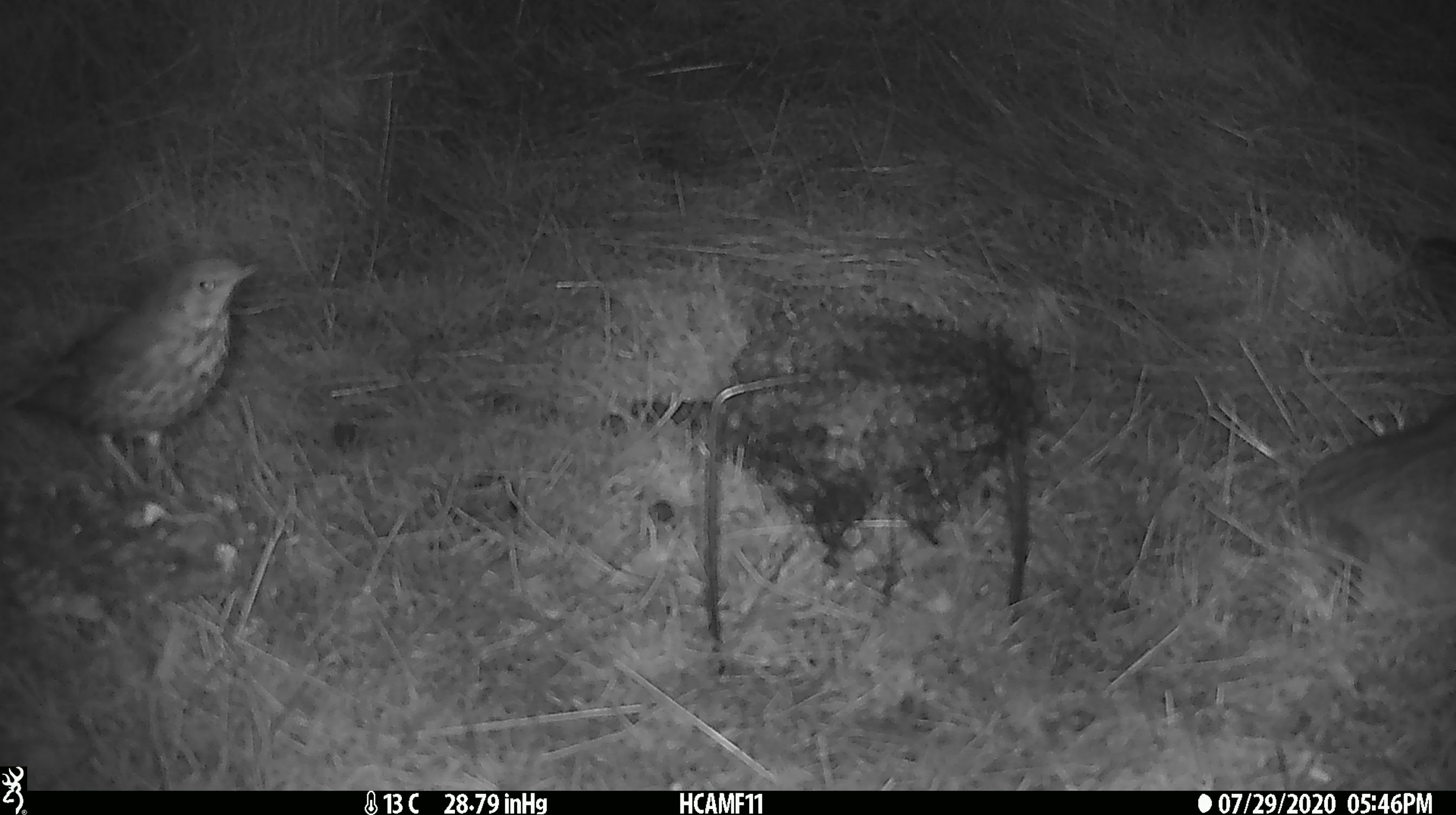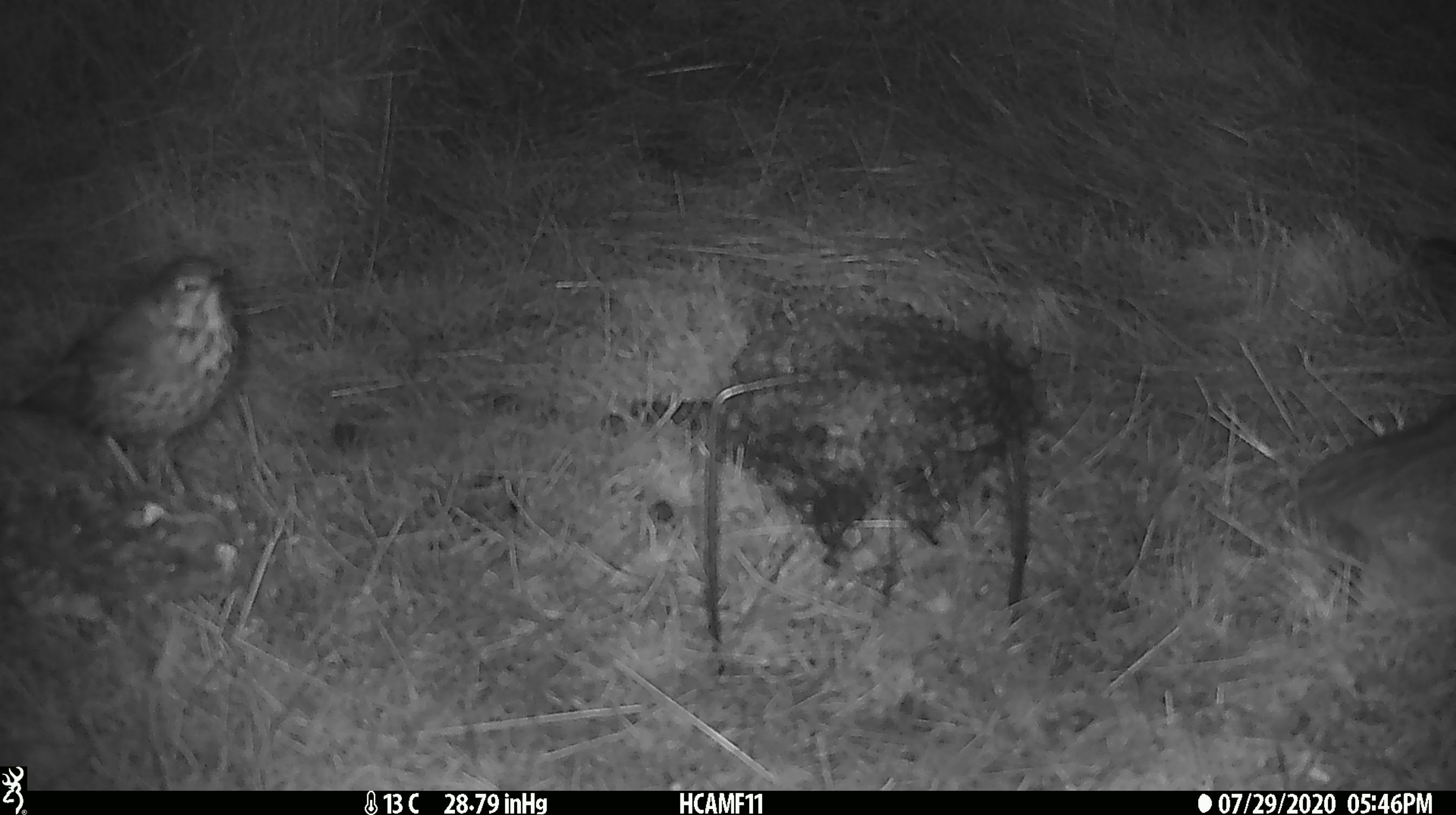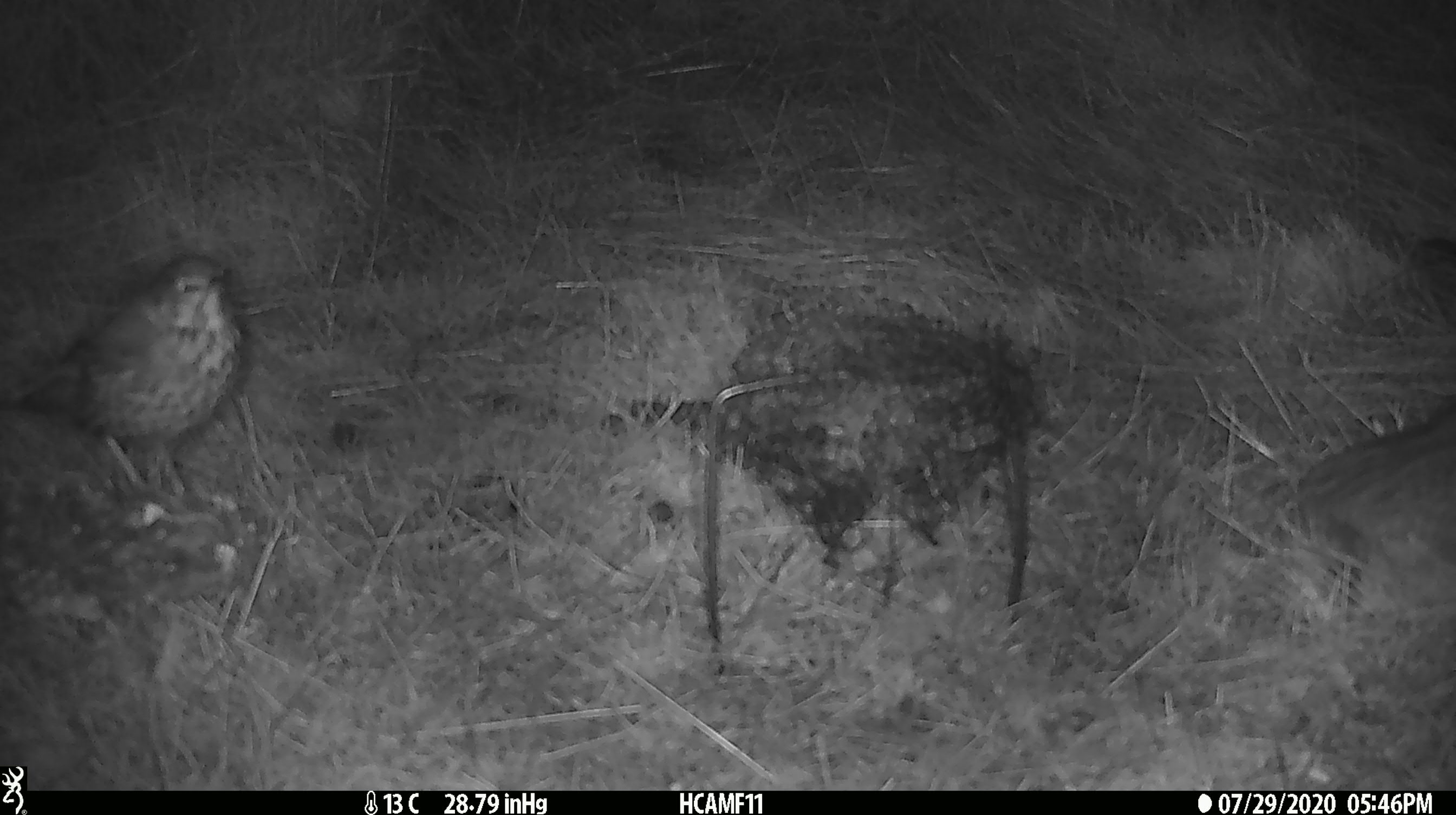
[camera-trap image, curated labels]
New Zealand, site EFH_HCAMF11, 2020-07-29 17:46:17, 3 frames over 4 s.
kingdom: Animalia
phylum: Chordata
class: Aves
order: Passeriformes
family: Turdidae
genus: Turdus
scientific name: Turdus philomelos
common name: song thrush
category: thrush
Thrush (song thrush) (Turdus philomelos).